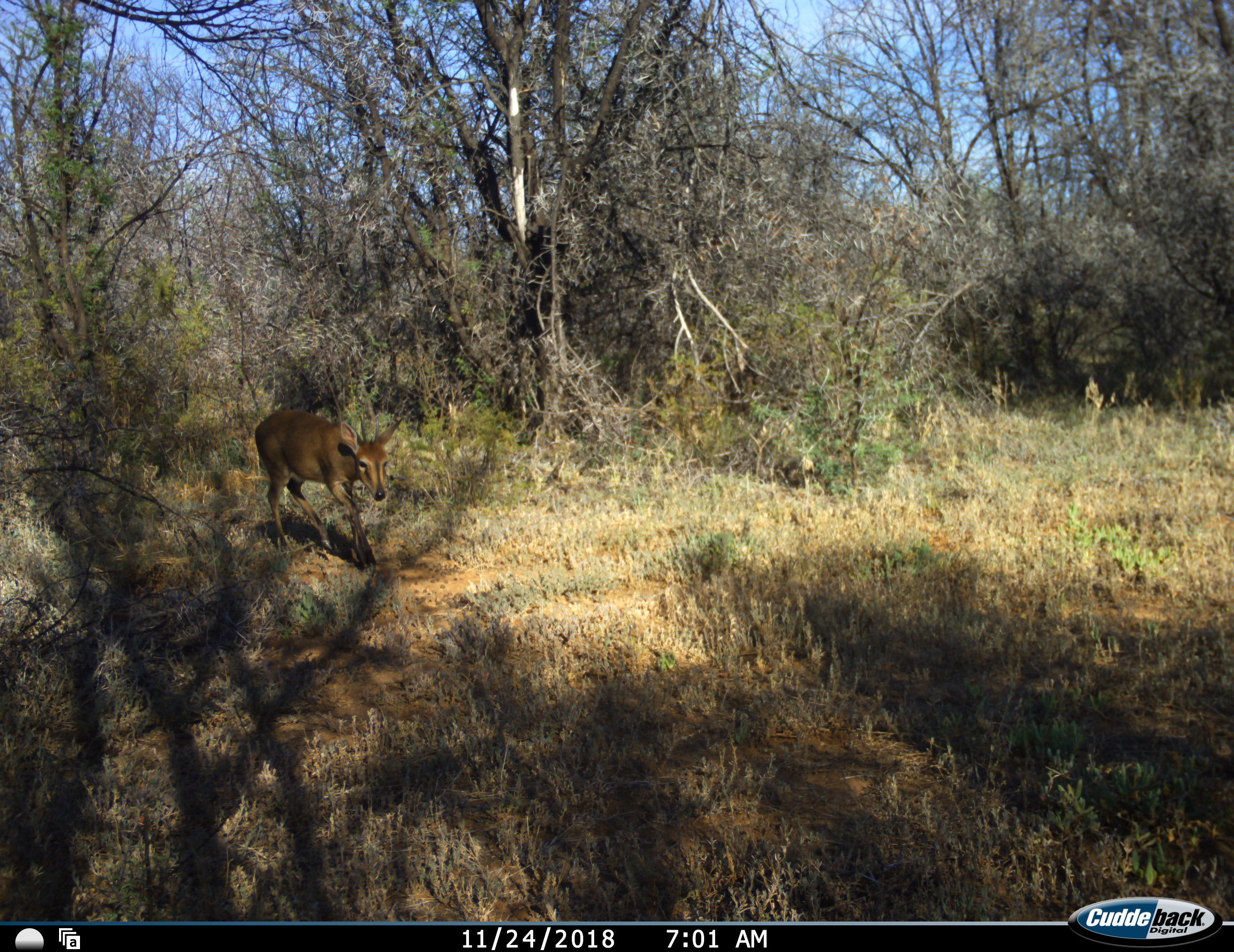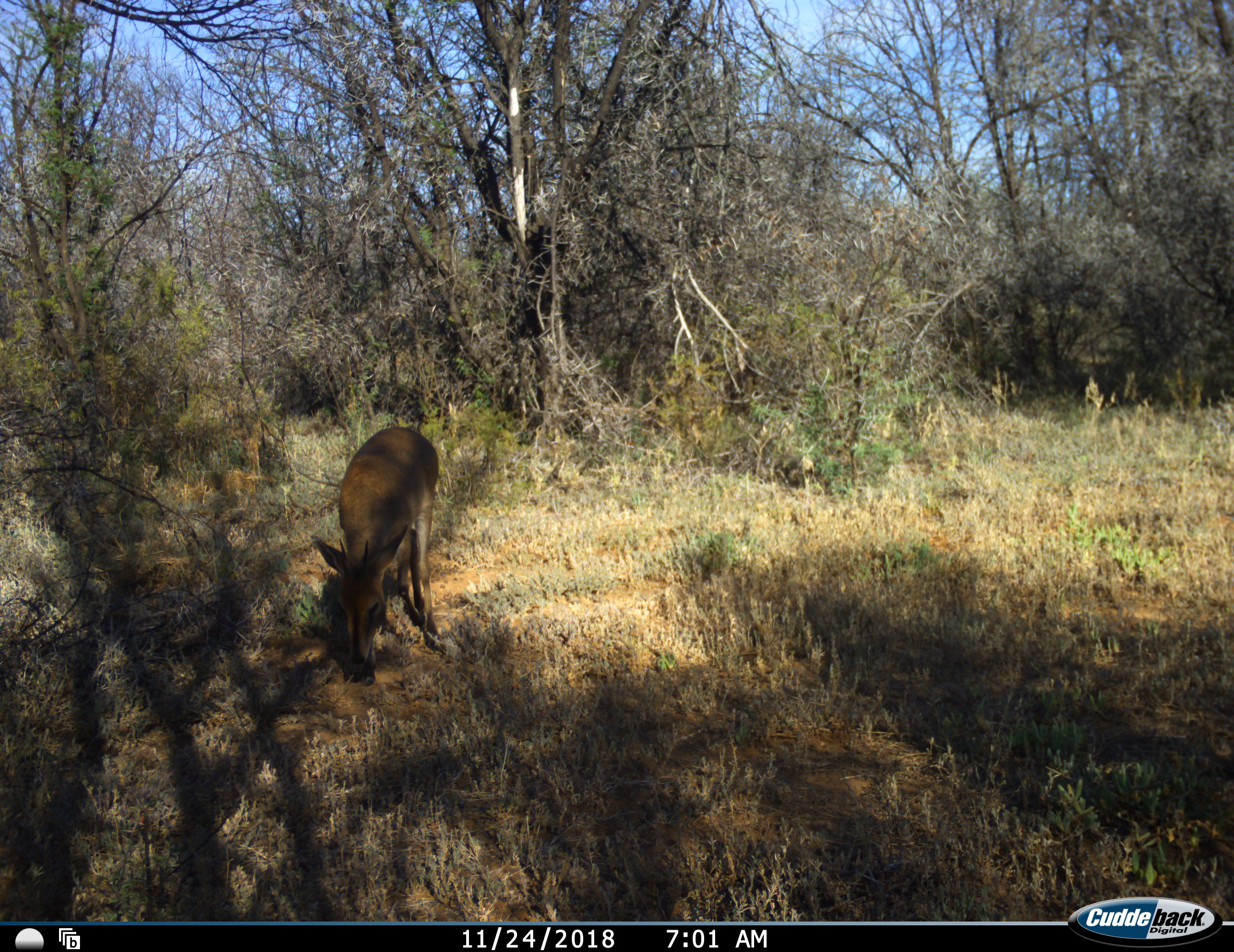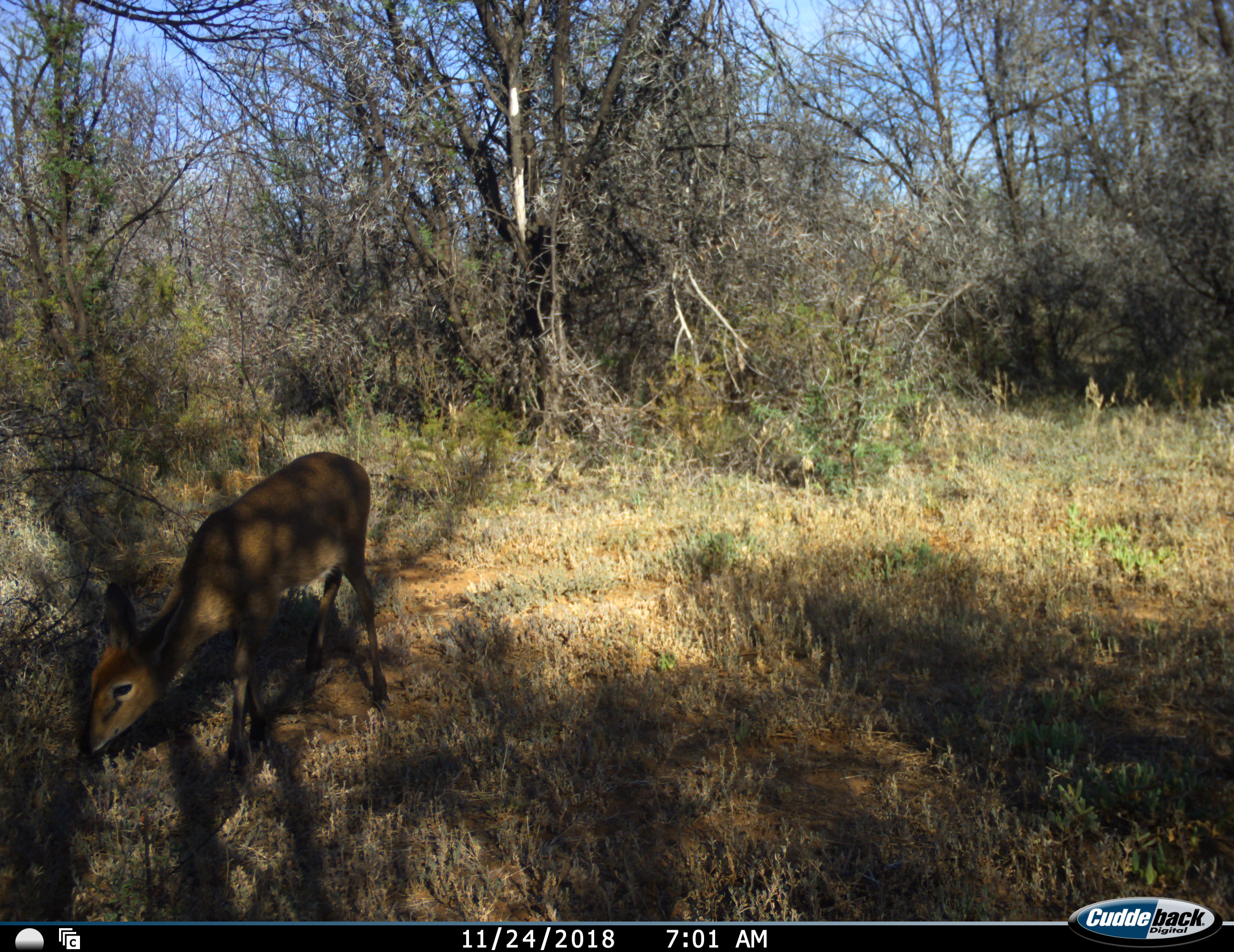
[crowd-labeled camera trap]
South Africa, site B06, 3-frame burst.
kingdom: Animalia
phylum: Chordata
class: Mammalia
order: Artiodactyla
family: Bovidae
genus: Sylvicapra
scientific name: Sylvicapra grimmia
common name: common grey duiker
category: duikercommongrey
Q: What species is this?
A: Duikercommongrey (common grey duiker) (Sylvicapra grimmia).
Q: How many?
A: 1.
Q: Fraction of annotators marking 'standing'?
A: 0%.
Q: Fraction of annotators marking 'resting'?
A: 0%.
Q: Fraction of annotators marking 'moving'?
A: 100%.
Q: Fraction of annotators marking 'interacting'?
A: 0%.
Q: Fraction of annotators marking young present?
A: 0%.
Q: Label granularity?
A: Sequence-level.